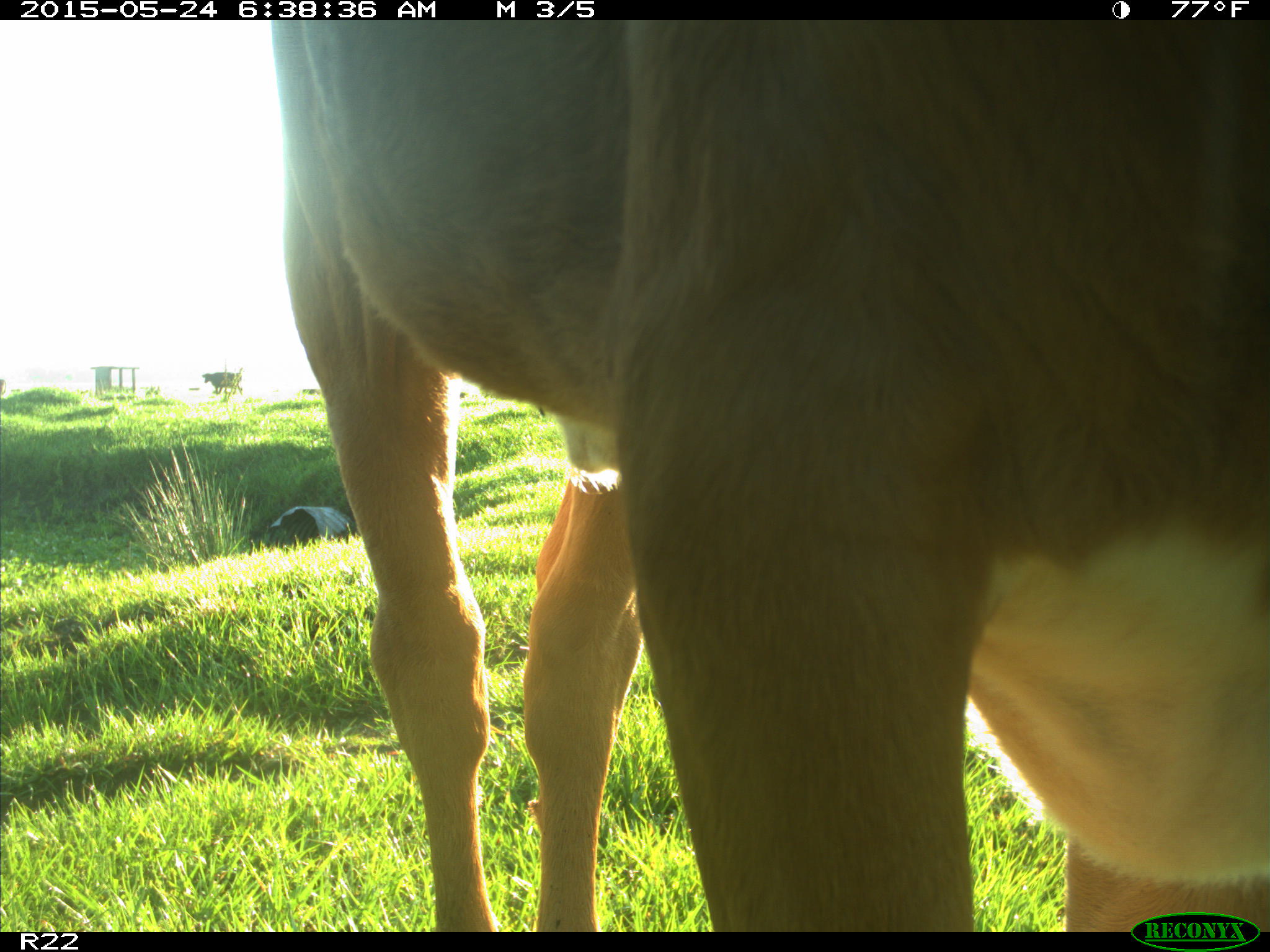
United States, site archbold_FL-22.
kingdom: Animalia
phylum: Chordata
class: Mammalia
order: Artiodactyla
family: Bovidae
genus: Bos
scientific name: Bos taurus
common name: domestic cow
Bos taurus (domestic cow).